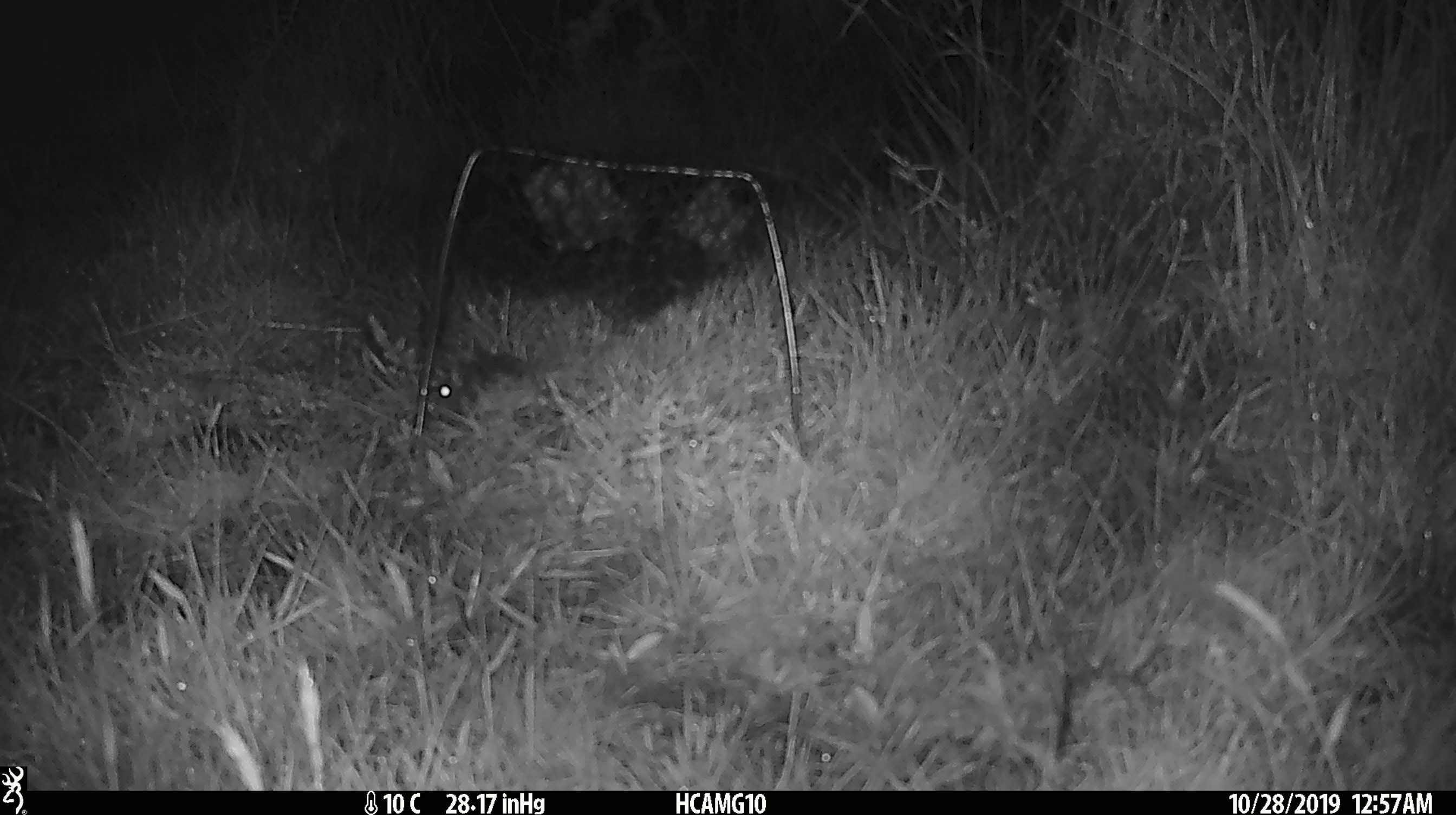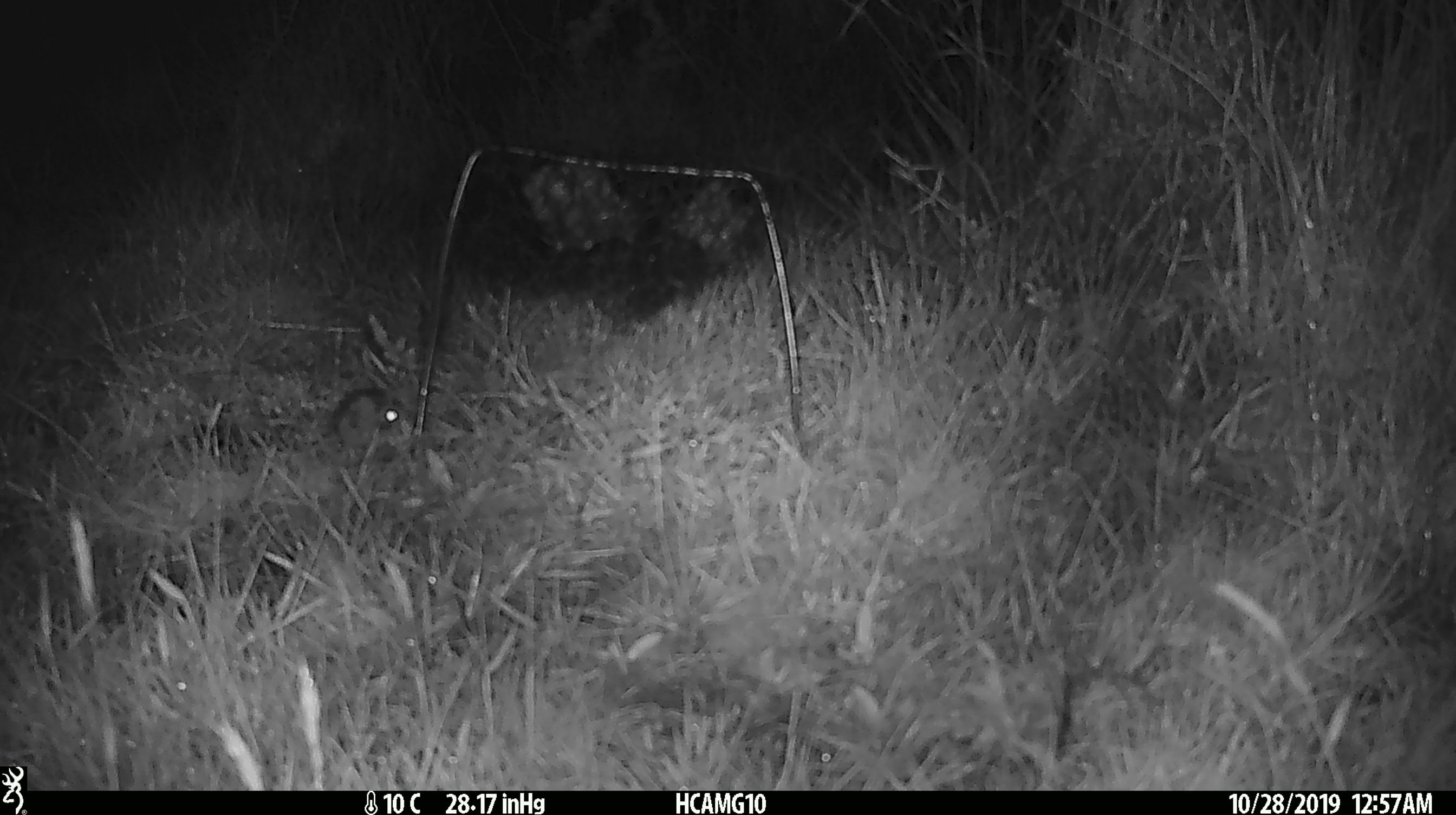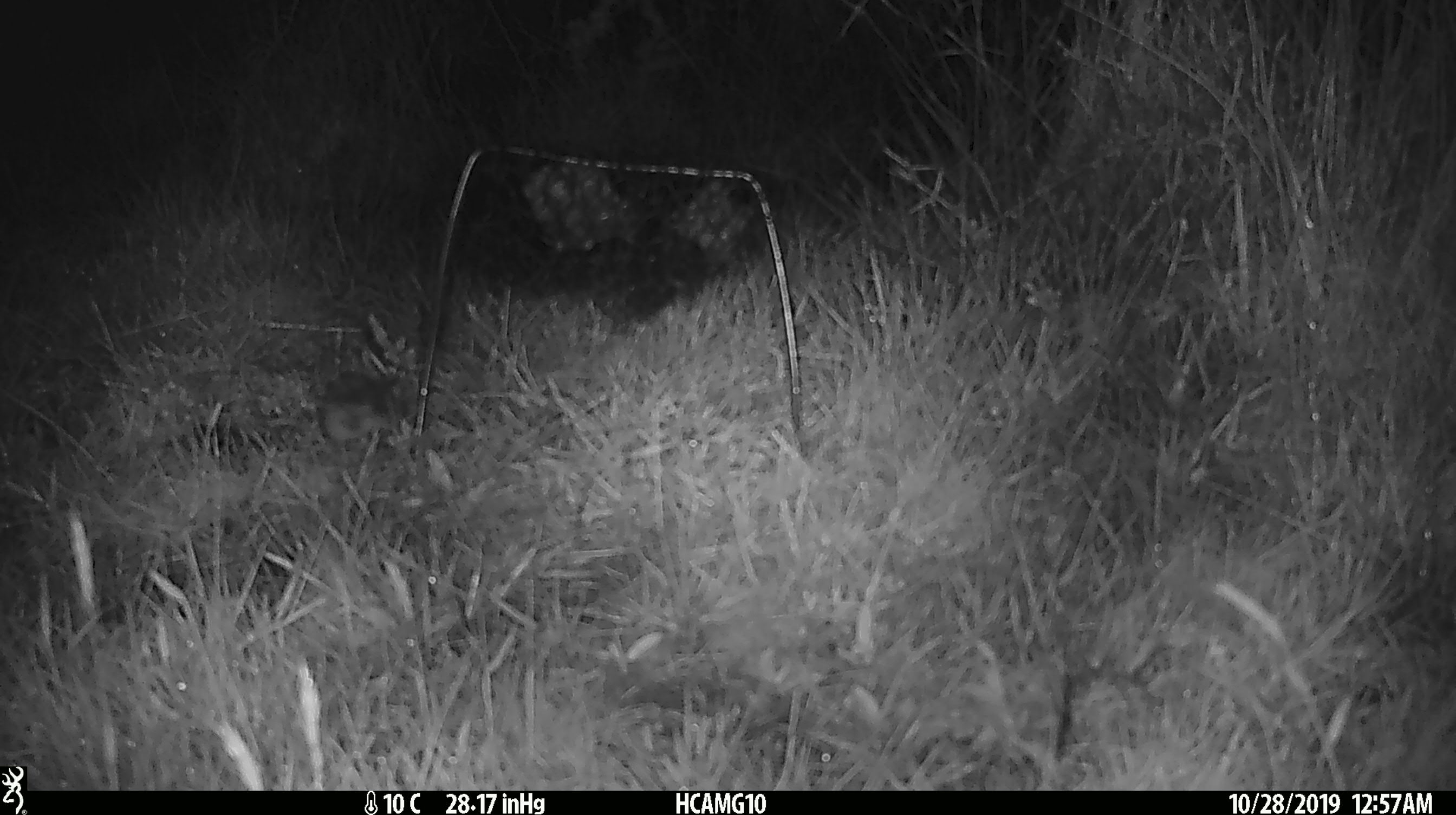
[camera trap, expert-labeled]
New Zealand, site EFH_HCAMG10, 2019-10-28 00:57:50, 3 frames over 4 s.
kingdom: Animalia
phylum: Chordata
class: Mammalia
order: Rodentia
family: Muridae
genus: Mus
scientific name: Mus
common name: mouse